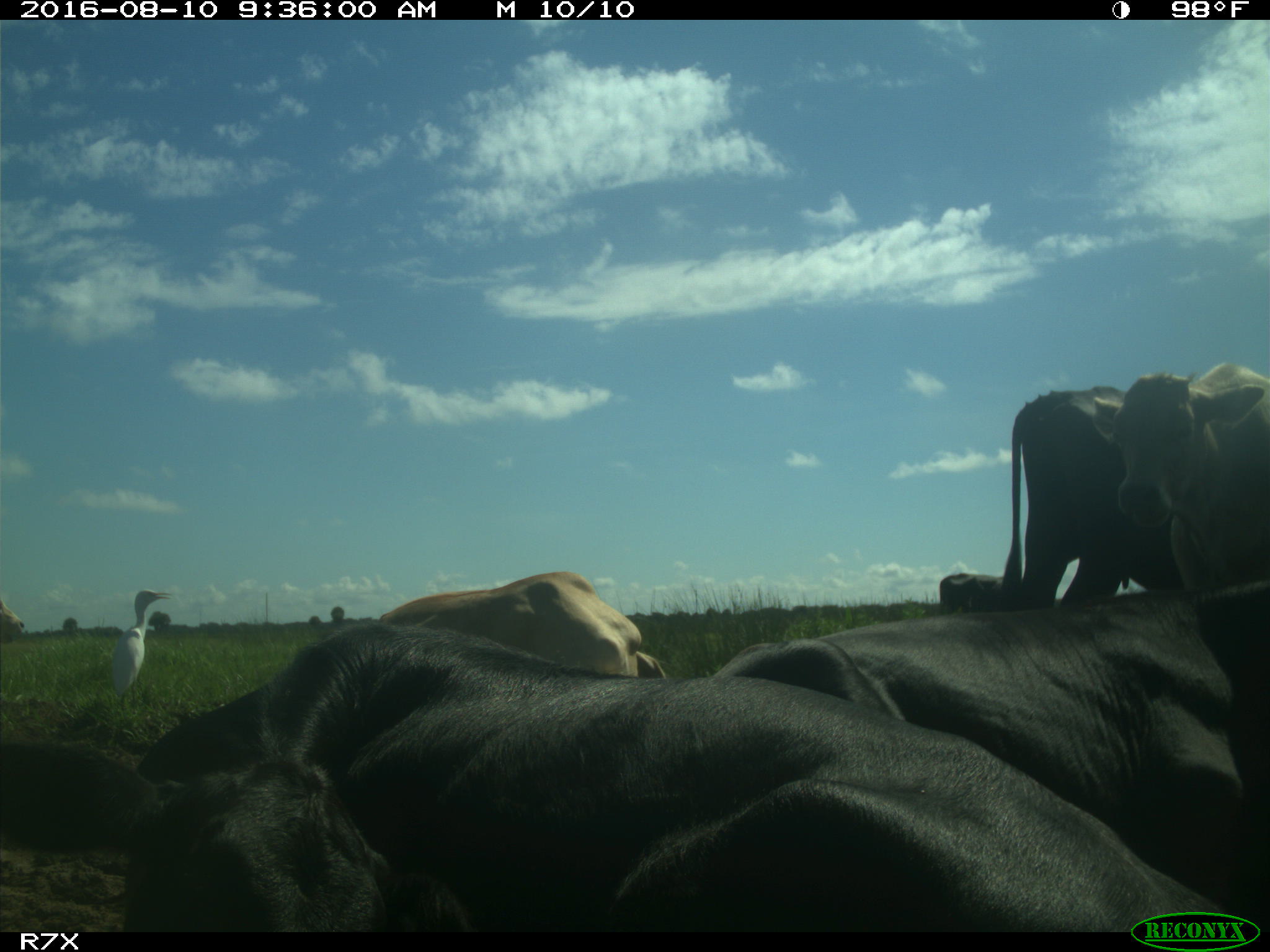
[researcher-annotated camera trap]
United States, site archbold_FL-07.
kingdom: Animalia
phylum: Chordata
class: Mammalia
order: Artiodactyla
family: Bovidae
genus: Bos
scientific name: Bos taurus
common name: domestic cow